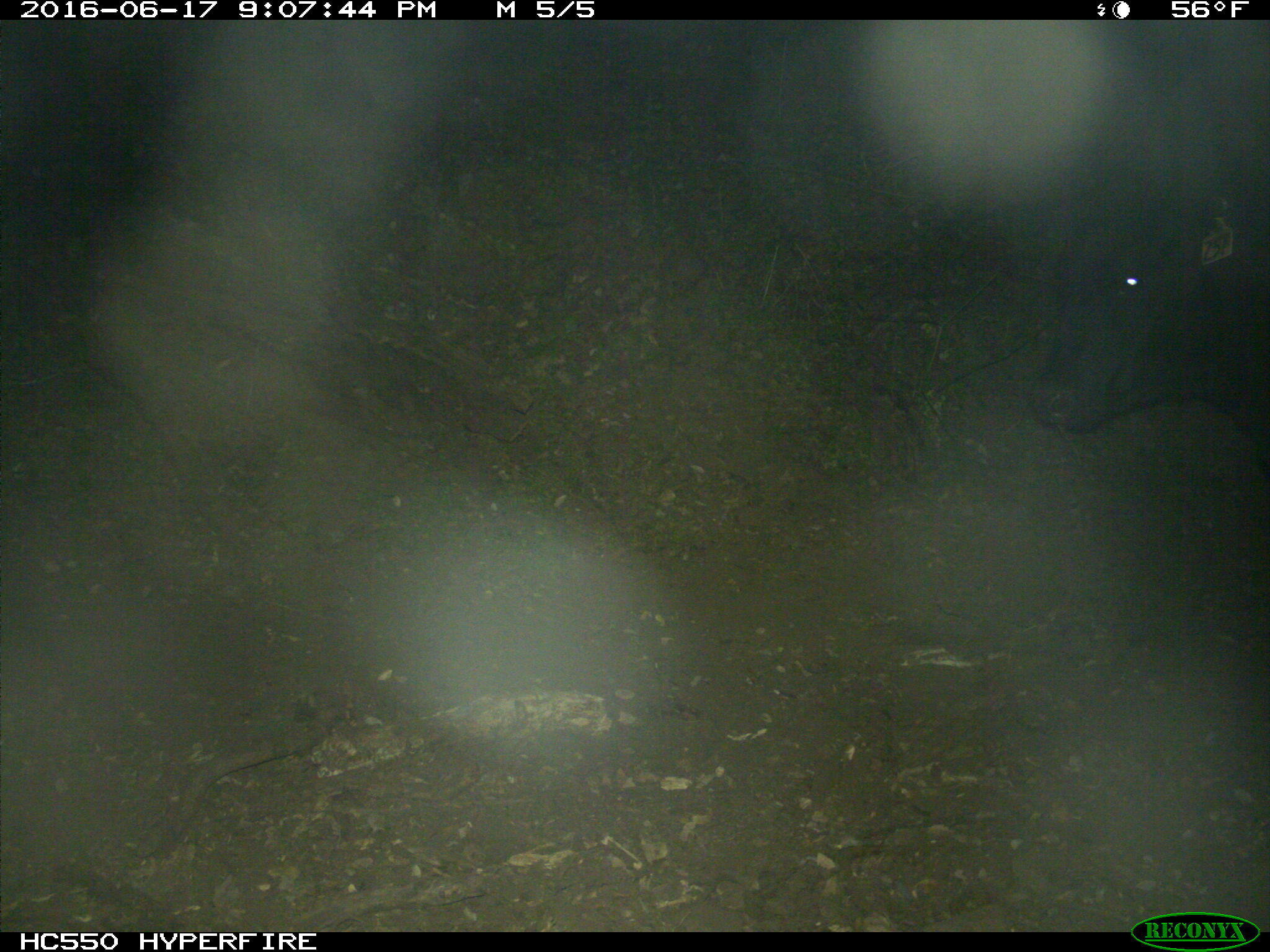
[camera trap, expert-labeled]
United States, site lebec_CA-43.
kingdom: Animalia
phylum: Chordata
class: Mammalia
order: Artiodactyla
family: Bovidae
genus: Bos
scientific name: Bos taurus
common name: domestic cow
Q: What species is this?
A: Bos taurus (domestic cow).